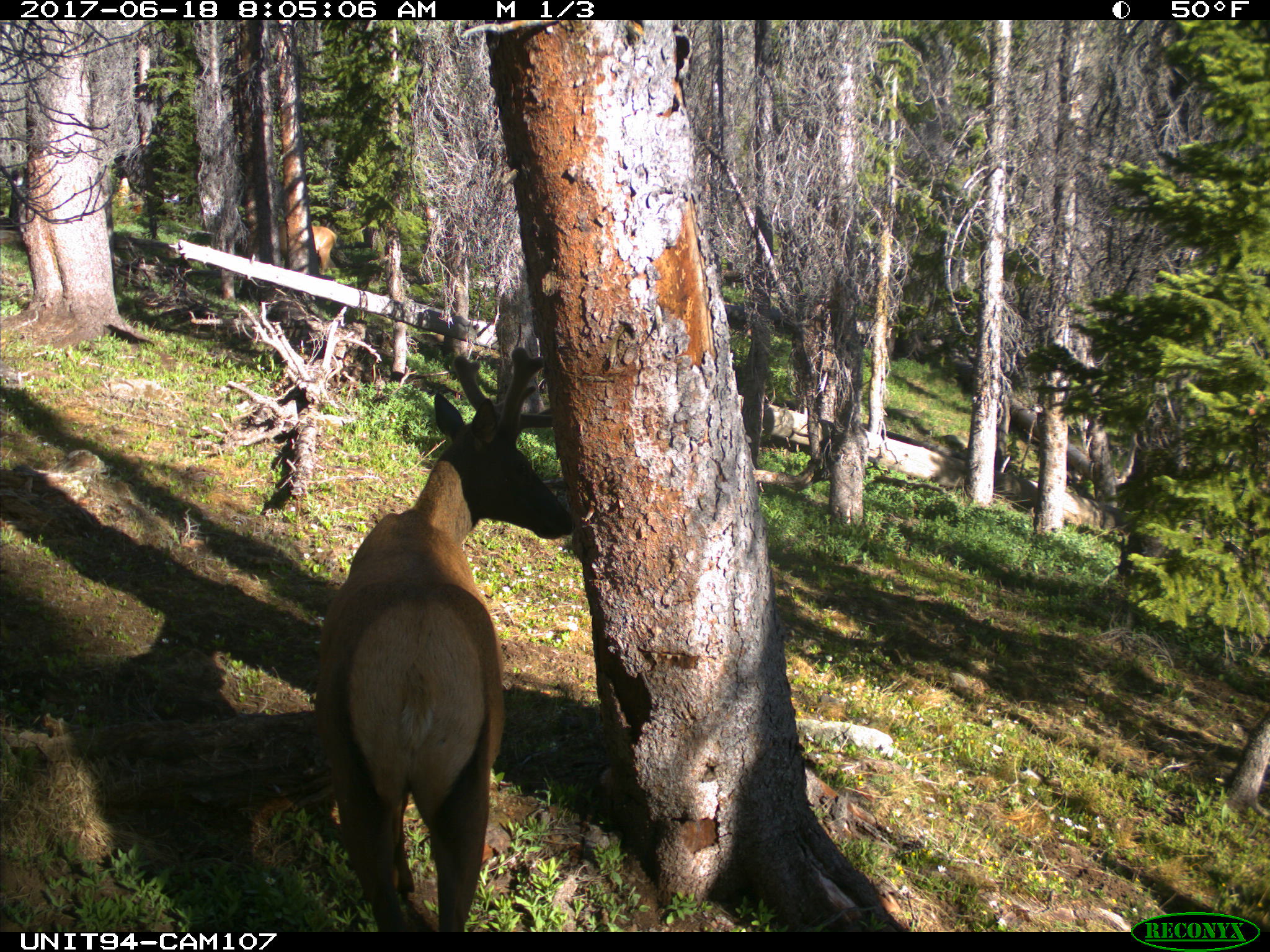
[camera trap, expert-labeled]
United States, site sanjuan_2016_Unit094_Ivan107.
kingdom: Animalia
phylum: Chordata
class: Mammalia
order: Artiodactyla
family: Cervidae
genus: Cervus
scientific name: Cervus elaphus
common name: red deer